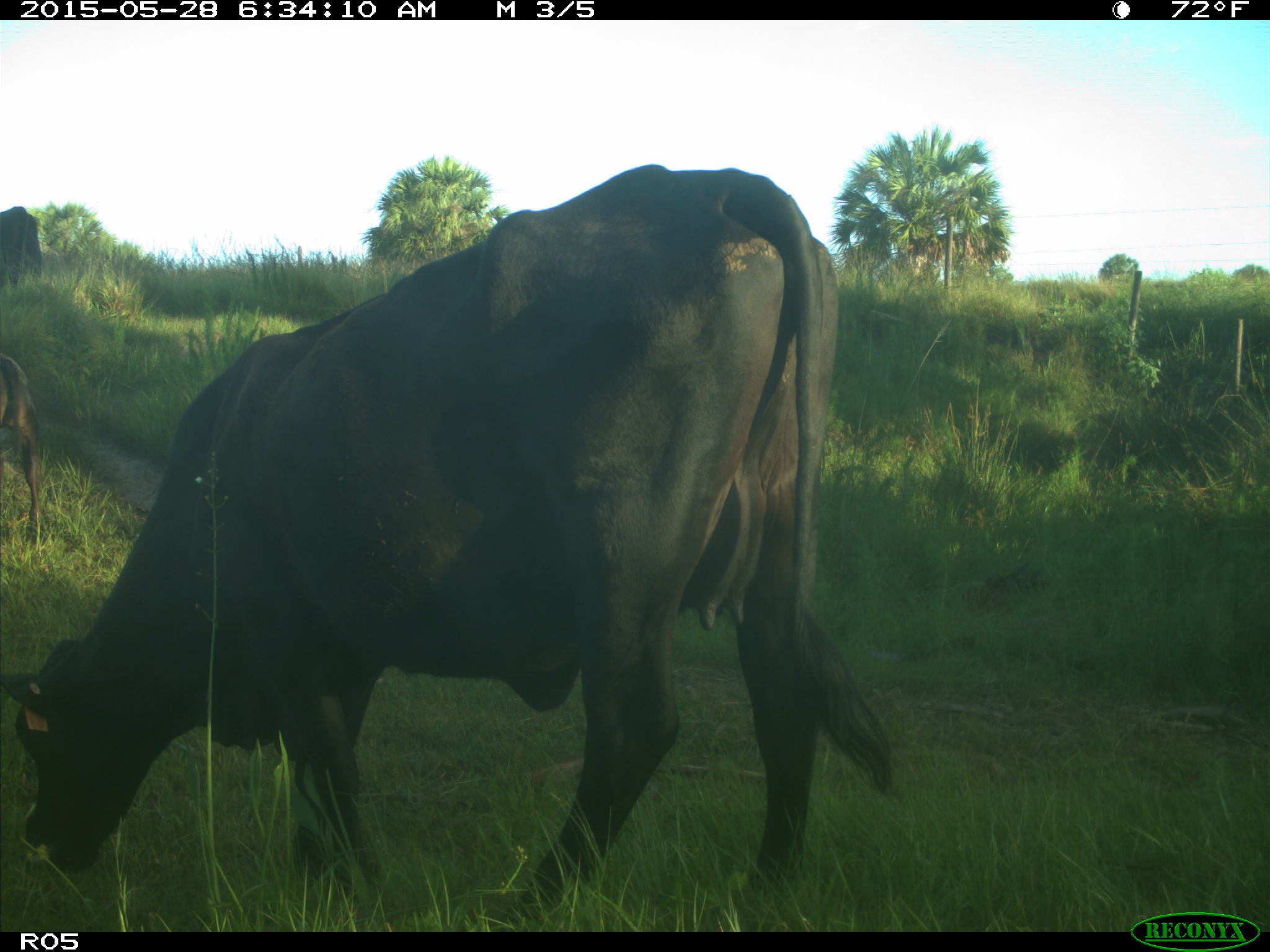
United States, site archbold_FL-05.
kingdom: Animalia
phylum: Chordata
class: Mammalia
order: Artiodactyla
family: Bovidae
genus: Bos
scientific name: Bos taurus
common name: domestic cow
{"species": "Bos taurus (domestic cow)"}